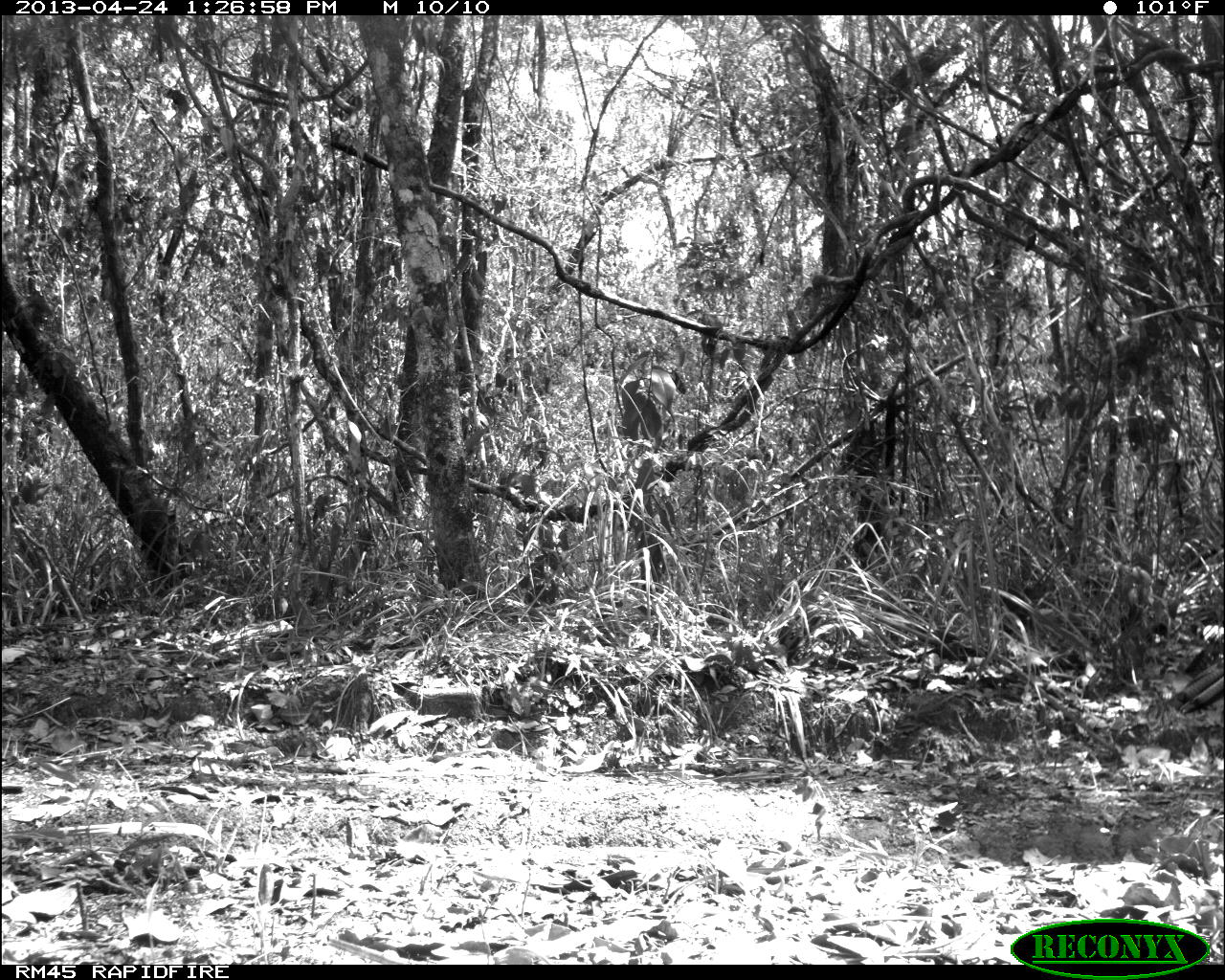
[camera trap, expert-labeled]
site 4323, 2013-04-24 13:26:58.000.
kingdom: Animalia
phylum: Chordata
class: Aves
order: Galliformes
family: Phasianidae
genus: Meleagris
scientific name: Meleagris ocellata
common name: ocellated turkey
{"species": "Meleagris ocellata (ocellated turkey)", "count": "1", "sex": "female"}